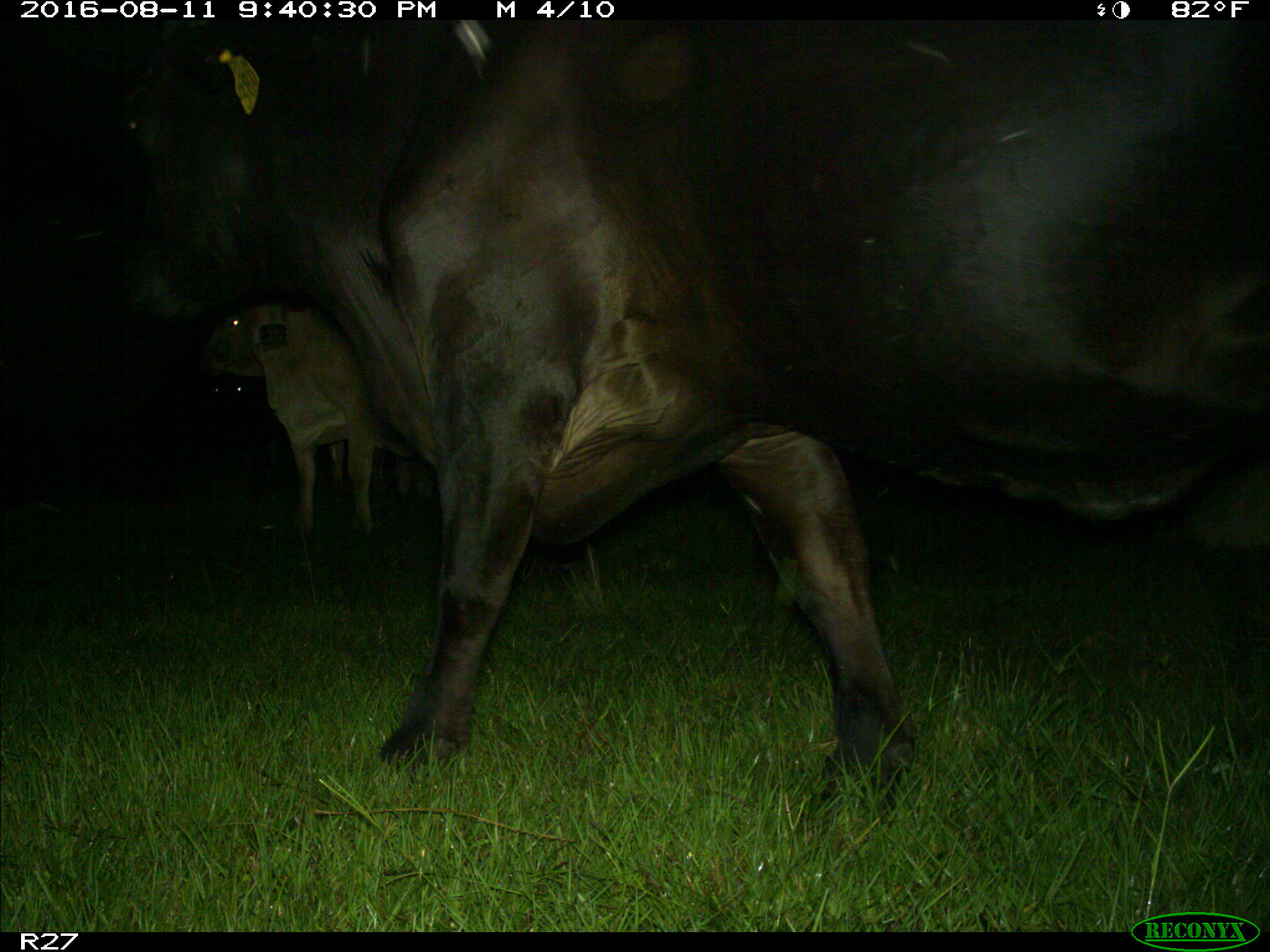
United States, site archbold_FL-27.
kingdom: Animalia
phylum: Chordata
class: Mammalia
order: Artiodactyla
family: Bovidae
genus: Bos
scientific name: Bos taurus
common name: domestic cow